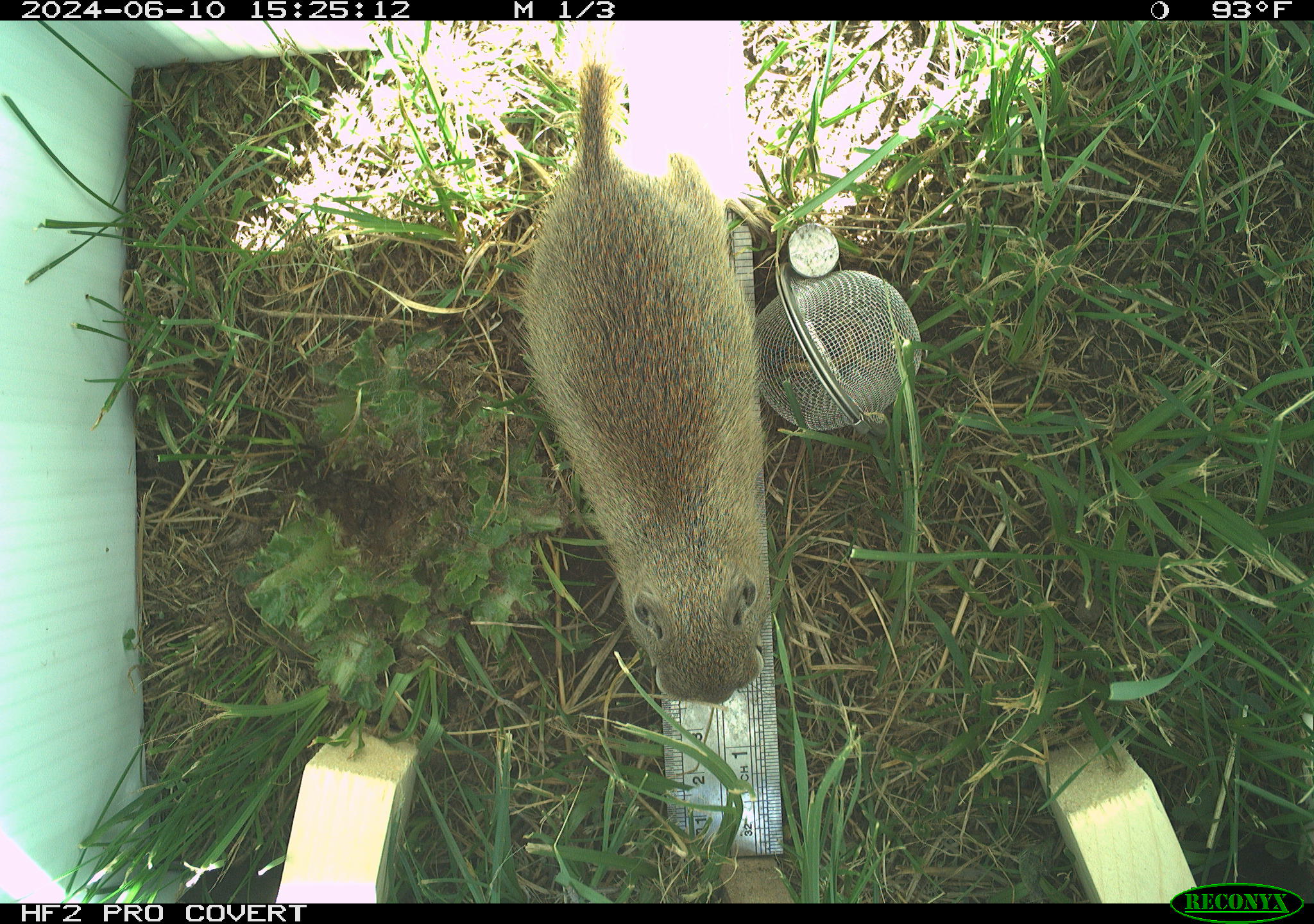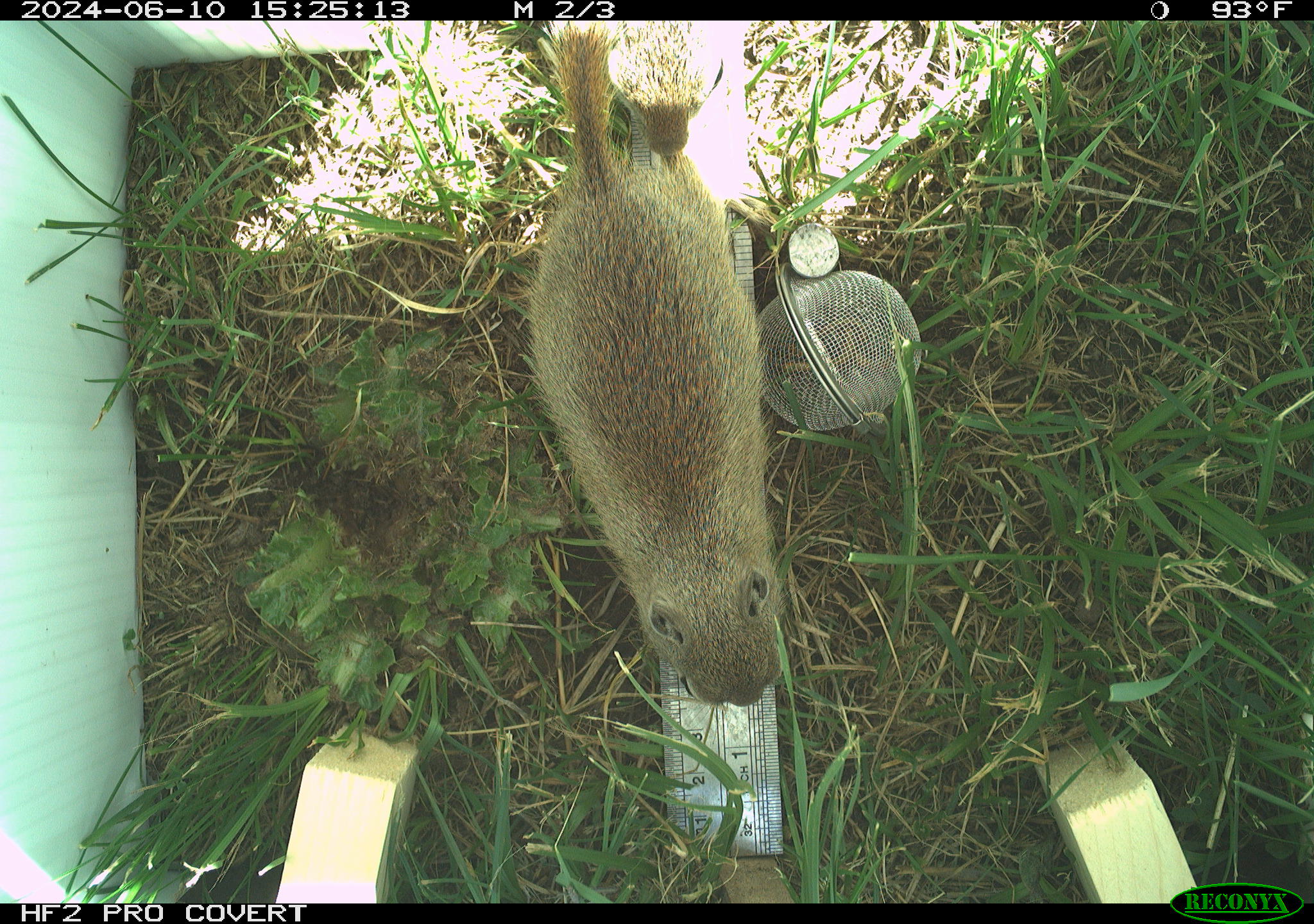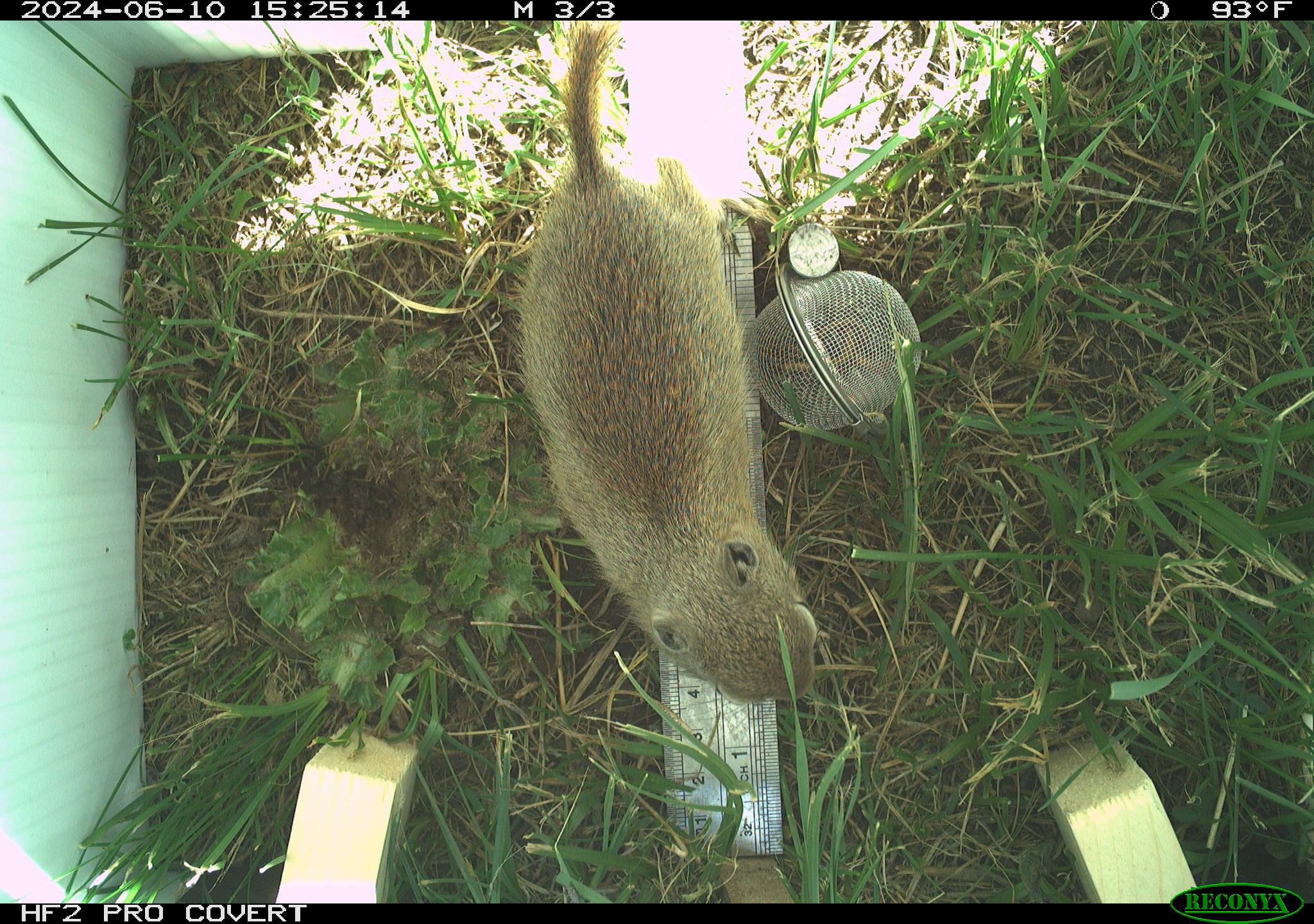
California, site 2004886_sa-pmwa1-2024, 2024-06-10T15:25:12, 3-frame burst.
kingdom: Animalia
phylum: Chordata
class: Mammalia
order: Rodentia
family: Sciuridae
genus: Urocitellus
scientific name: Urocitellus beldingi beldingi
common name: belding's ground squirrel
Belding's ground squirrel (Urocitellus beldingi beldingi).